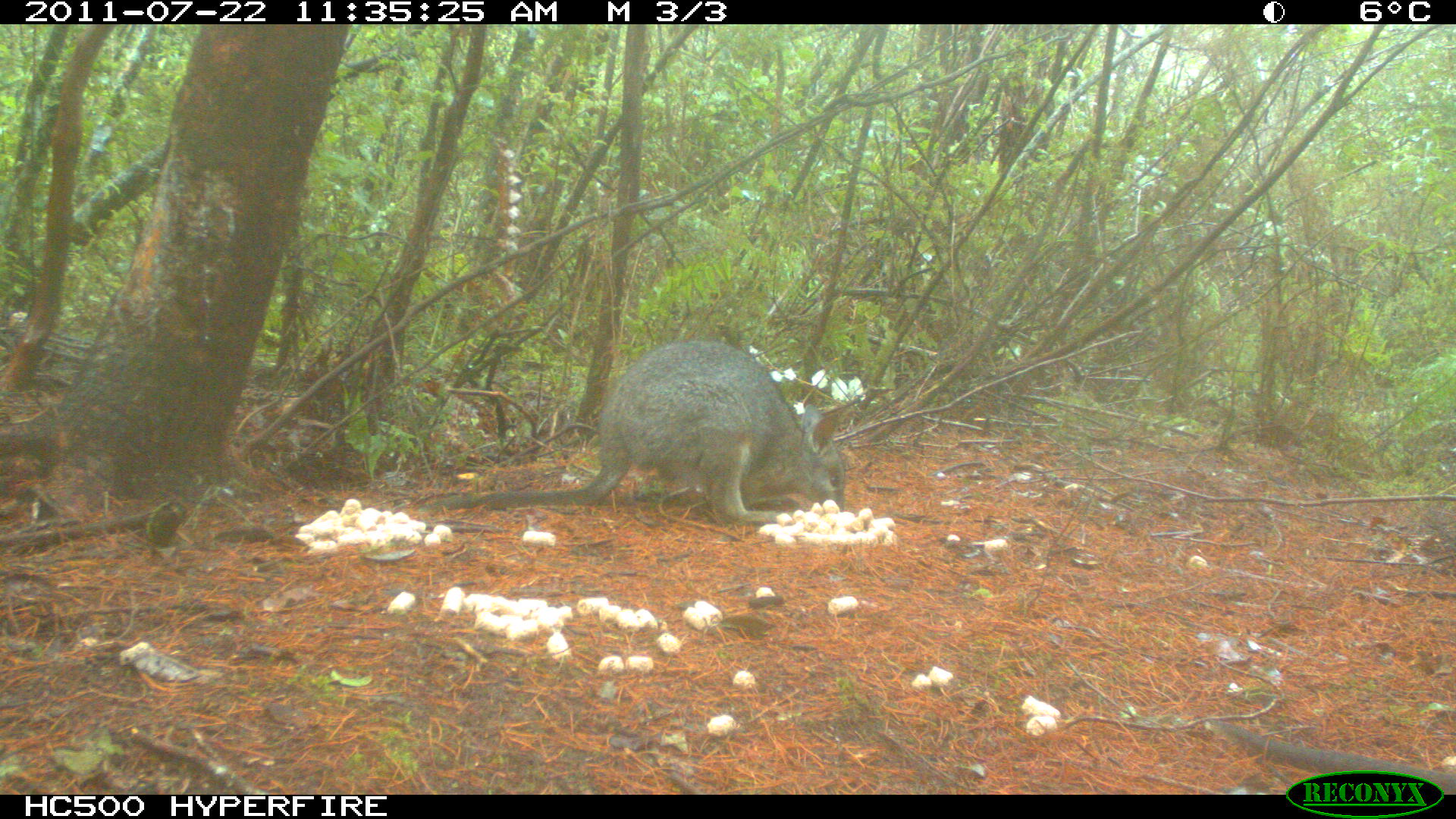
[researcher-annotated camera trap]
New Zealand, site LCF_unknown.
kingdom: Animalia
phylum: Chordata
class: Mammalia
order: Diprotodontia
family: Macropodidae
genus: Notamacropus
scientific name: Notamacropus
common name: wallaby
Wallaby (Notamacropus).